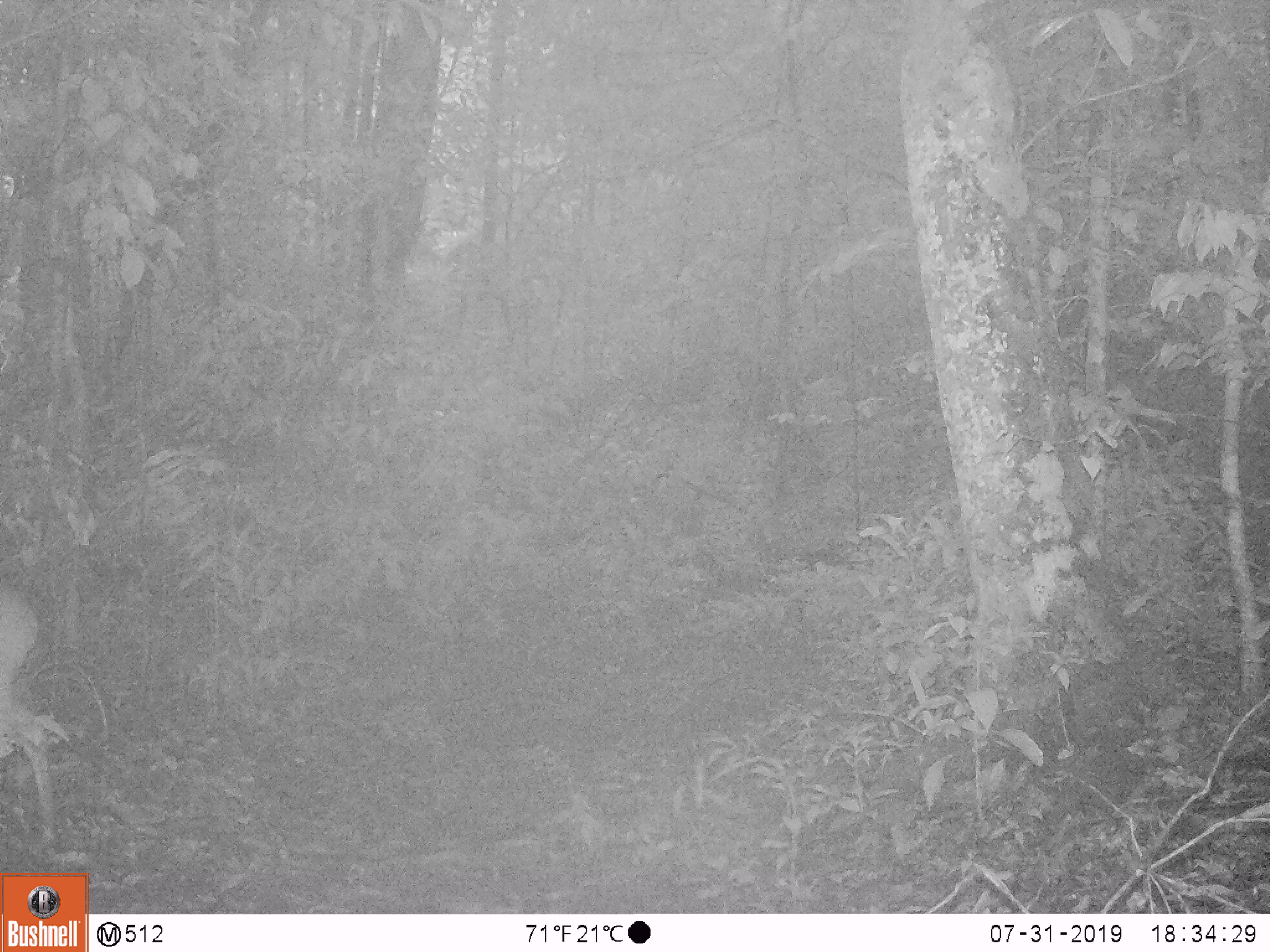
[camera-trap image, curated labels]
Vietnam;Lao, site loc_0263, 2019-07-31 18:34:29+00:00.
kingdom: Animalia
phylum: Chordata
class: Mammalia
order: Artiodactyla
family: Cervidae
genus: Muntiacus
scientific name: Muntiacus vuquangensis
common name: large-antlered muntjac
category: large antlered muntjac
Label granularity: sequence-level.